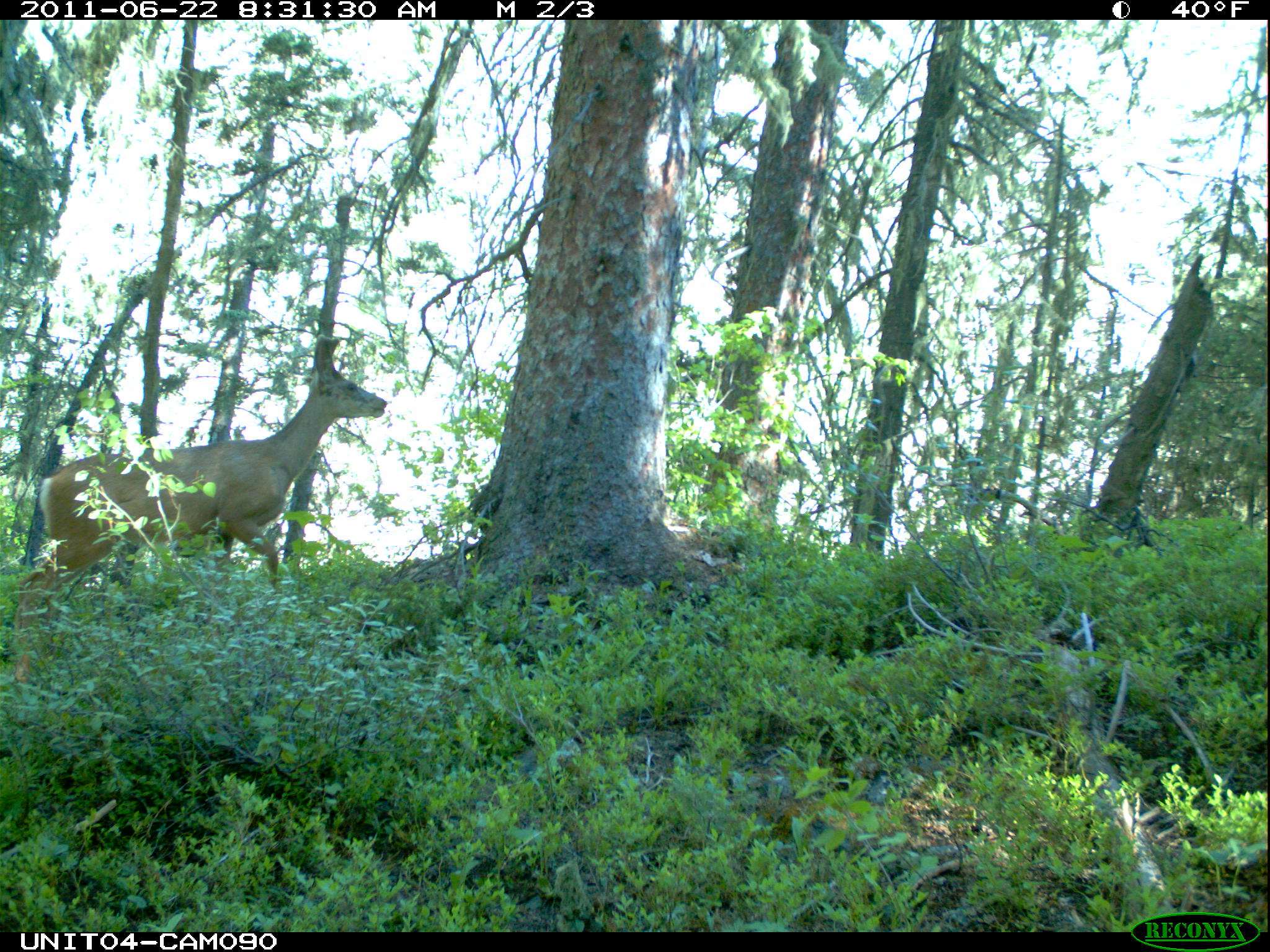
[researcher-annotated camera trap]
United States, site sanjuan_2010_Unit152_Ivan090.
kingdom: Animalia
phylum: Chordata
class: Mammalia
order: Artiodactyla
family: Cervidae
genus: Odocoileus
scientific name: Odocoileus hemionus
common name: mule deer